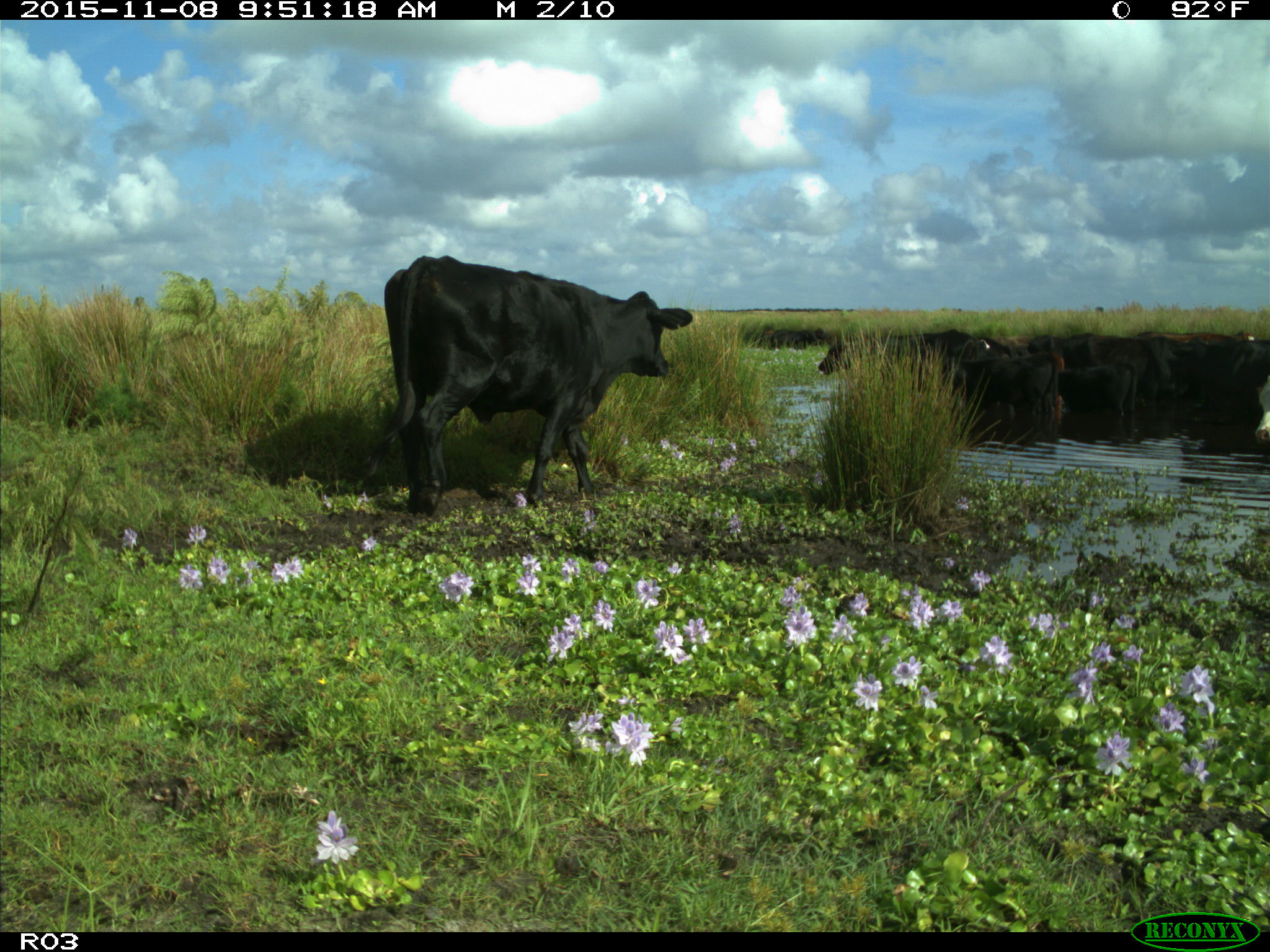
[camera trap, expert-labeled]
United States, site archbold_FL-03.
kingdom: Animalia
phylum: Chordata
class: Mammalia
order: Artiodactyla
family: Bovidae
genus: Bos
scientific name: Bos taurus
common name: domestic cow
Bos taurus (domestic cow).